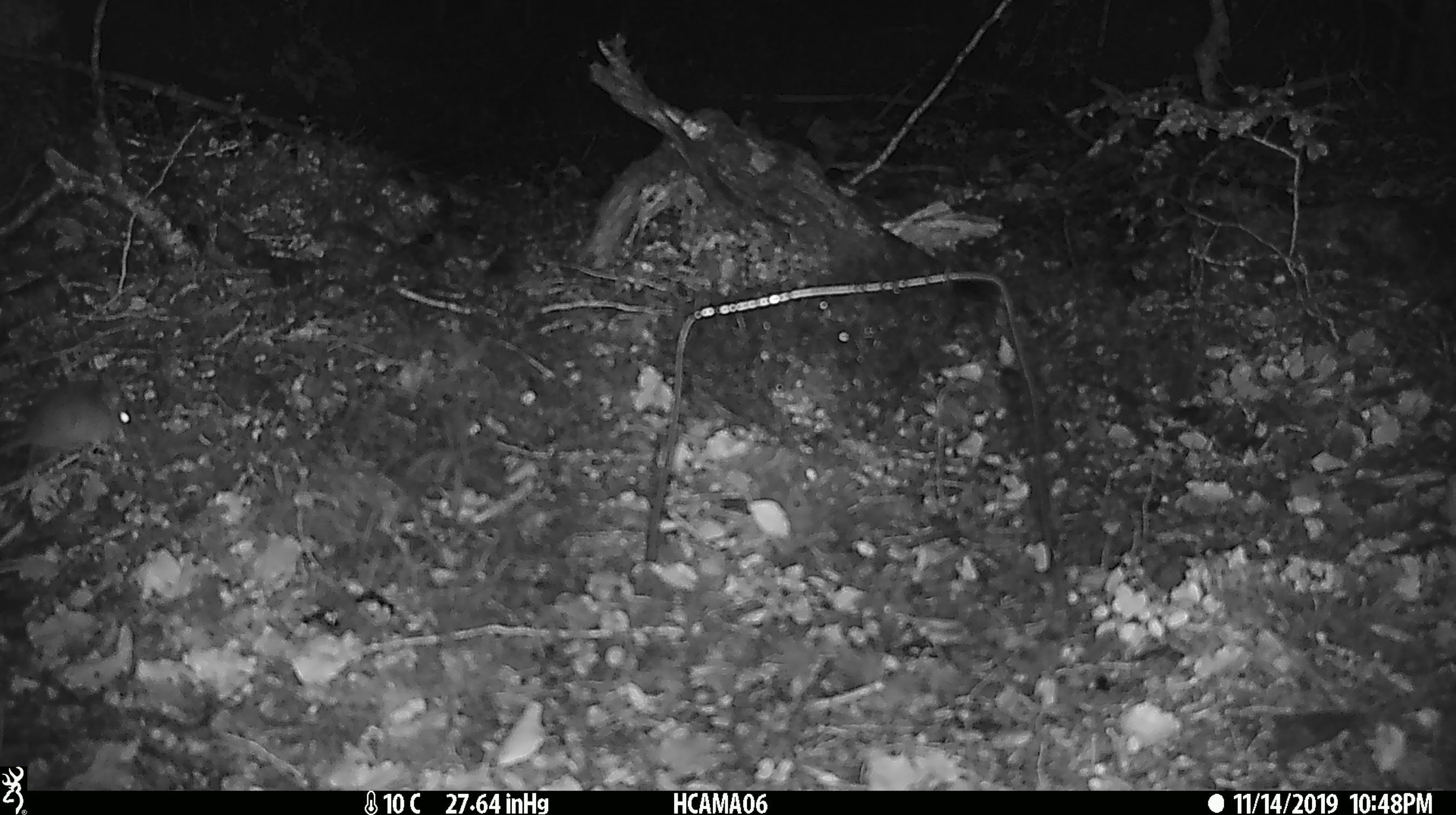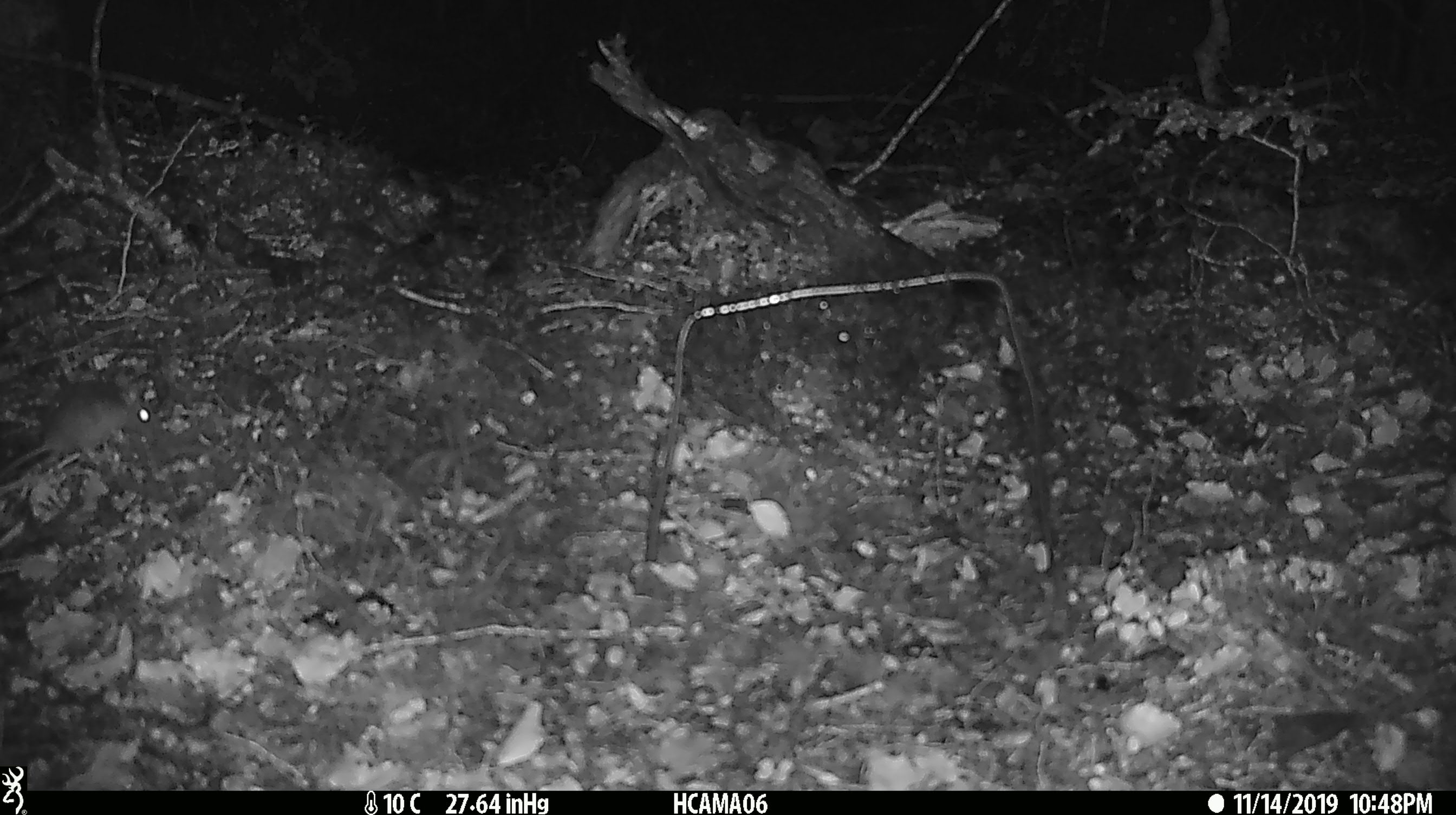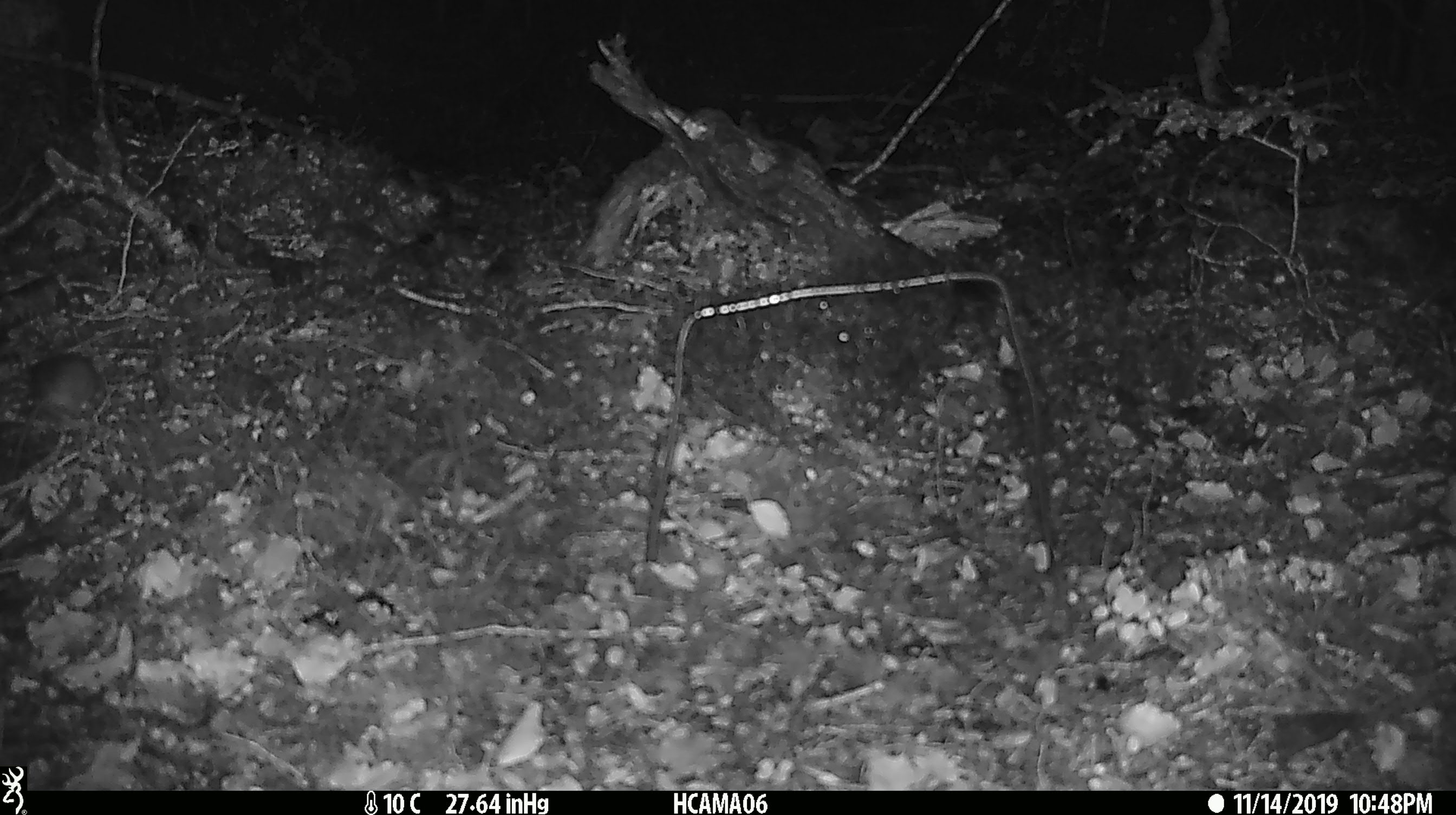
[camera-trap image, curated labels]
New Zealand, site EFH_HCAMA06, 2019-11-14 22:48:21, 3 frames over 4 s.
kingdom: Animalia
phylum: Chordata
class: Mammalia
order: Rodentia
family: Muridae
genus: Mus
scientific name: Mus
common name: mouse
Mouse (Mus).